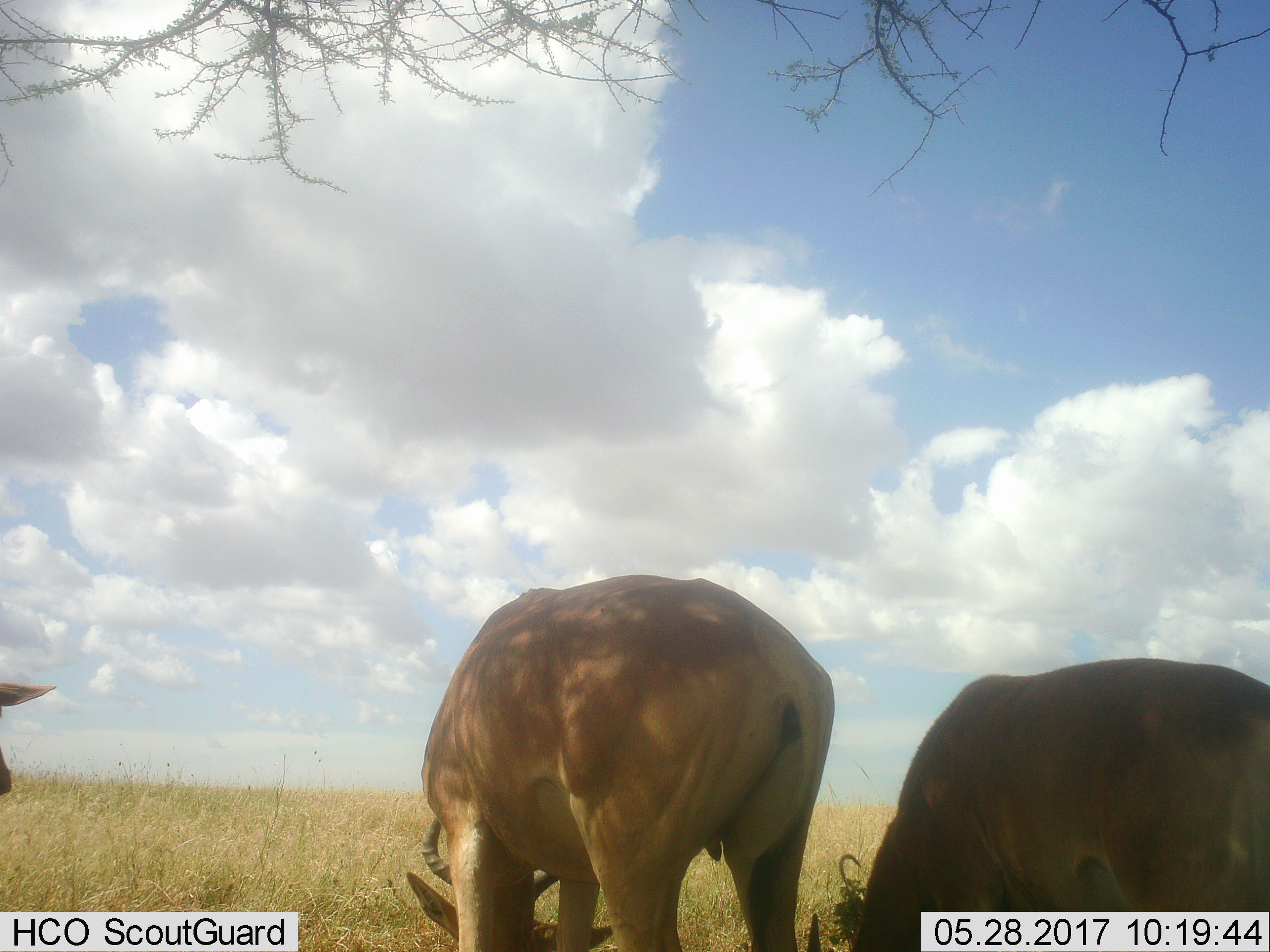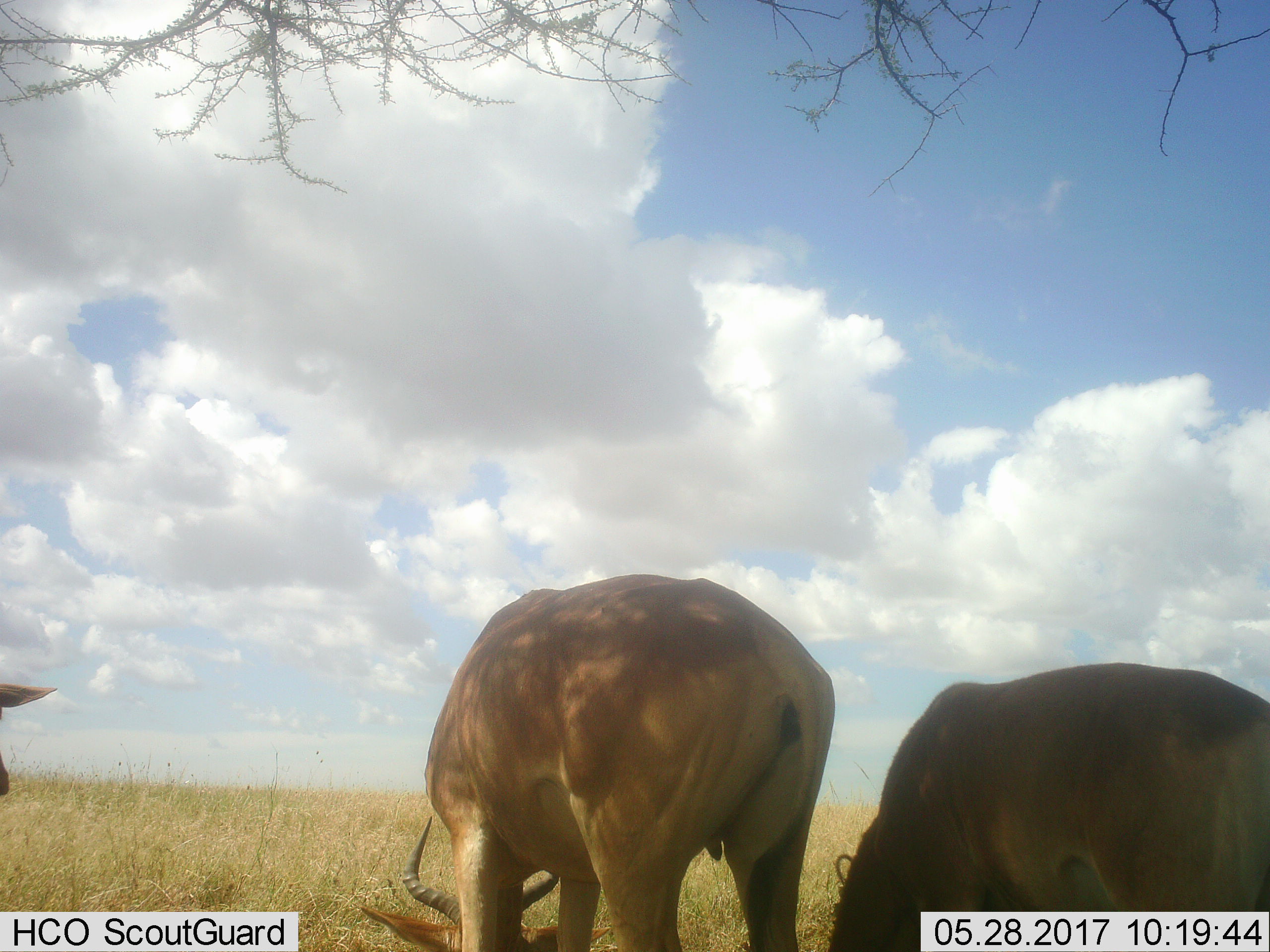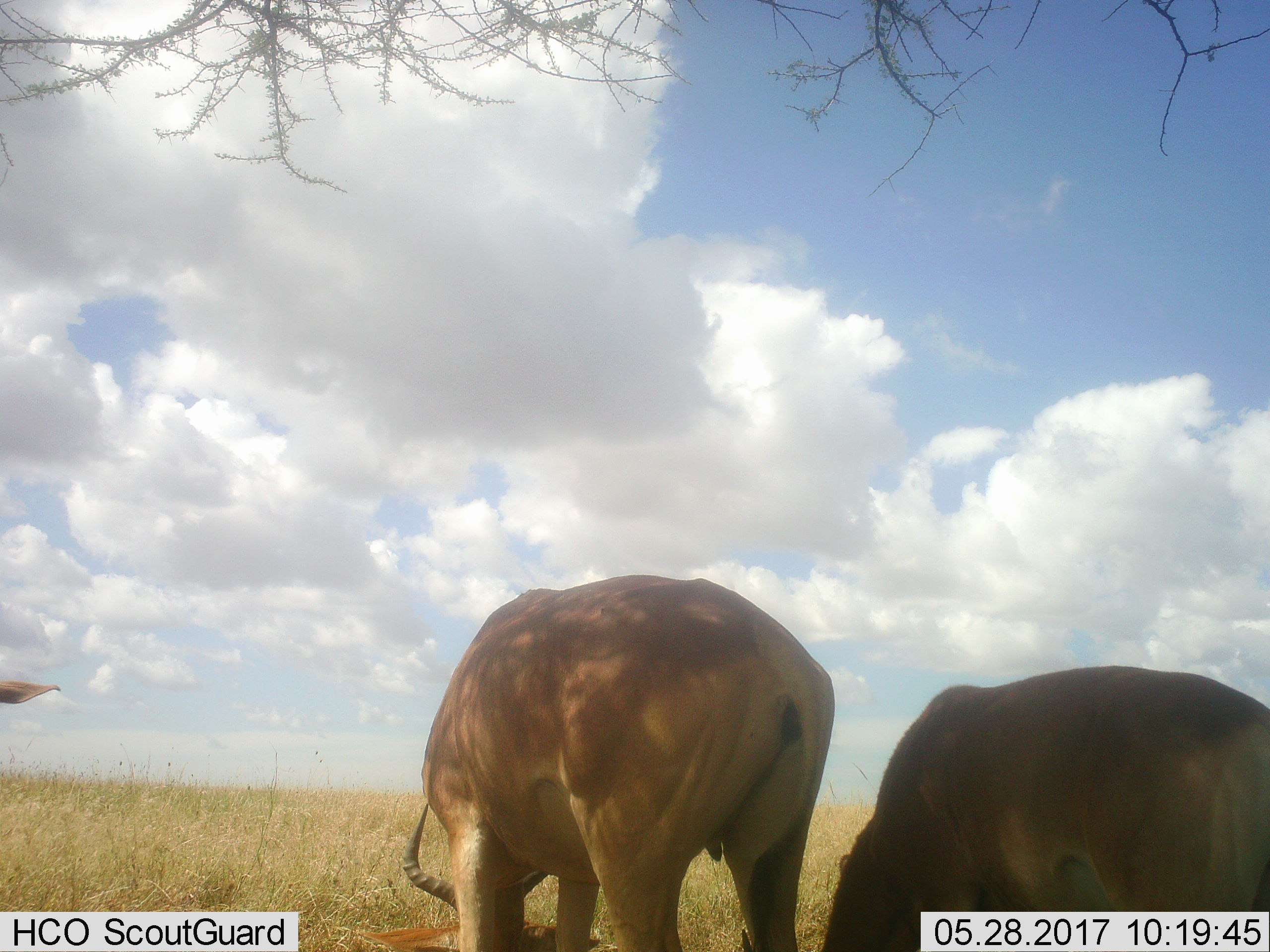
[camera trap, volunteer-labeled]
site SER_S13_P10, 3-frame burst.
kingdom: Animalia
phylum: Chordata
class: Mammalia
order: Artiodactyla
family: Bovidae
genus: Alcelaphus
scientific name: Alcelaphus buselaphus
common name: hartebeest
Hartebeest (Alcelaphus buselaphus), count 3. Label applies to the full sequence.